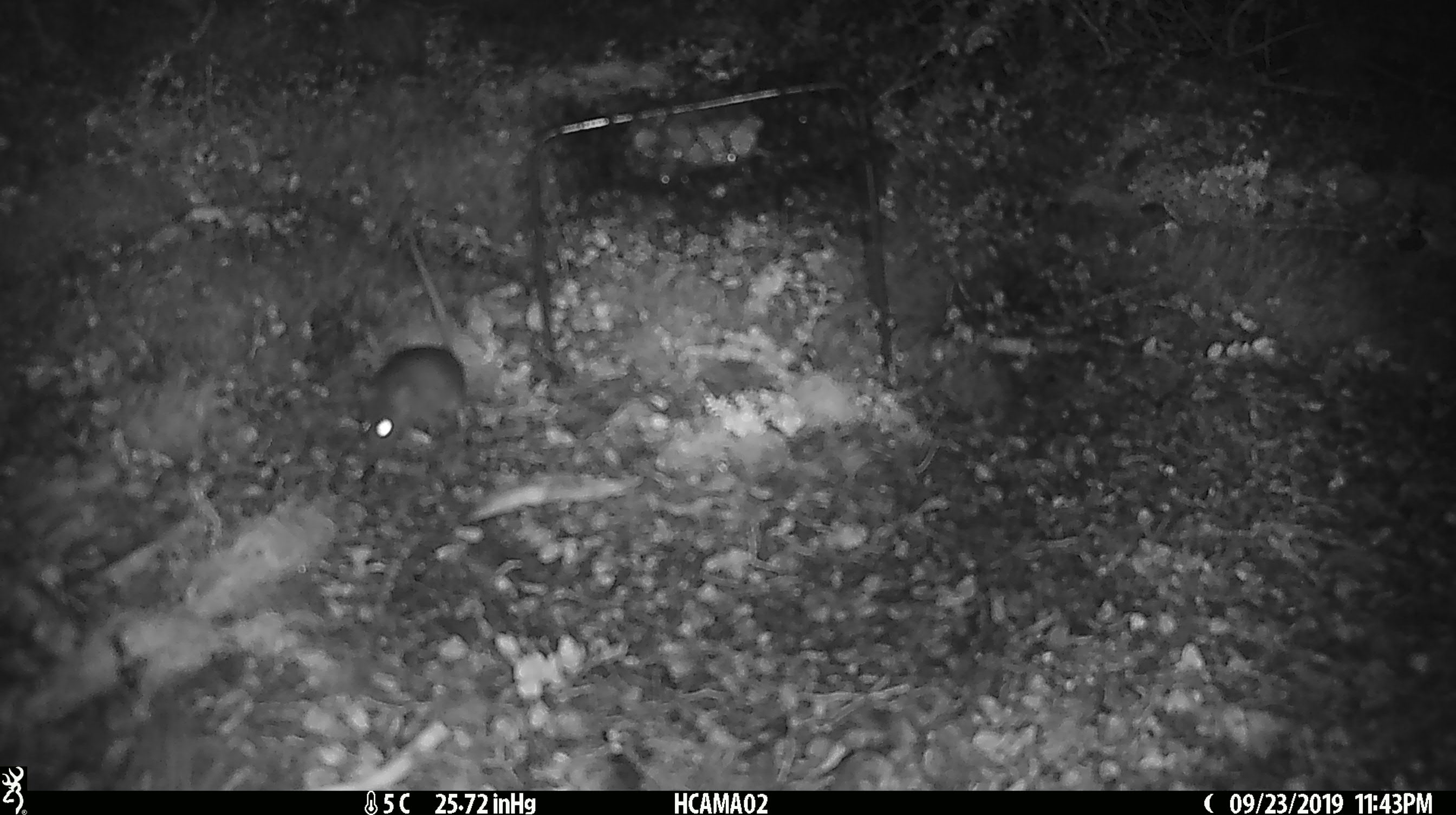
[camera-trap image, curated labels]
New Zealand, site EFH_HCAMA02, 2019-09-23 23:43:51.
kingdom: Animalia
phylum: Chordata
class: Mammalia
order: Rodentia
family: Muridae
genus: Mus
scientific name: Mus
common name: mouse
Mouse (Mus).